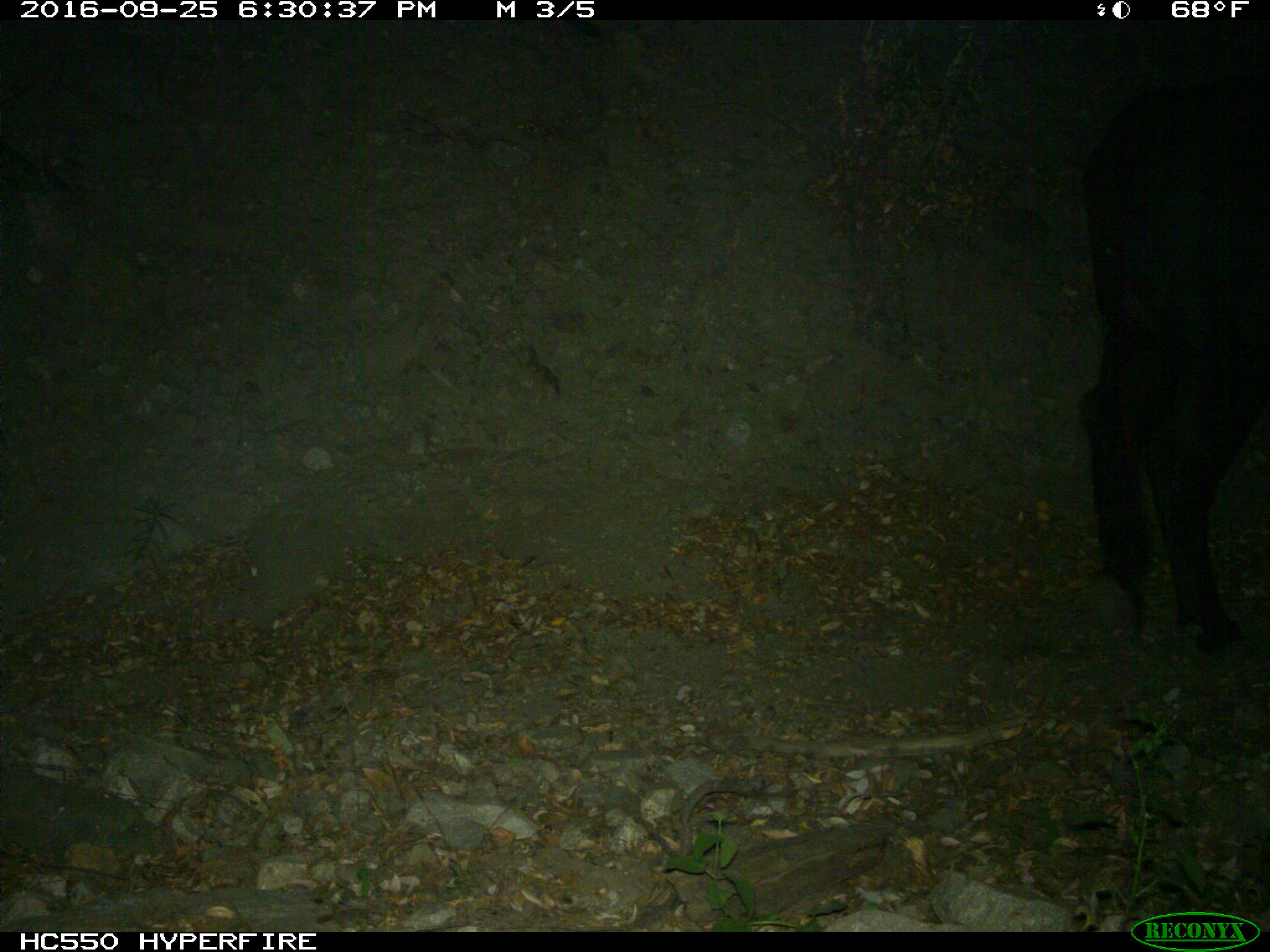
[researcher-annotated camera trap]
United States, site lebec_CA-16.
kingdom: Animalia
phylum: Chordata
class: Mammalia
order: Artiodactyla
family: Bovidae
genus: Bos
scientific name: Bos taurus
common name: domestic cow